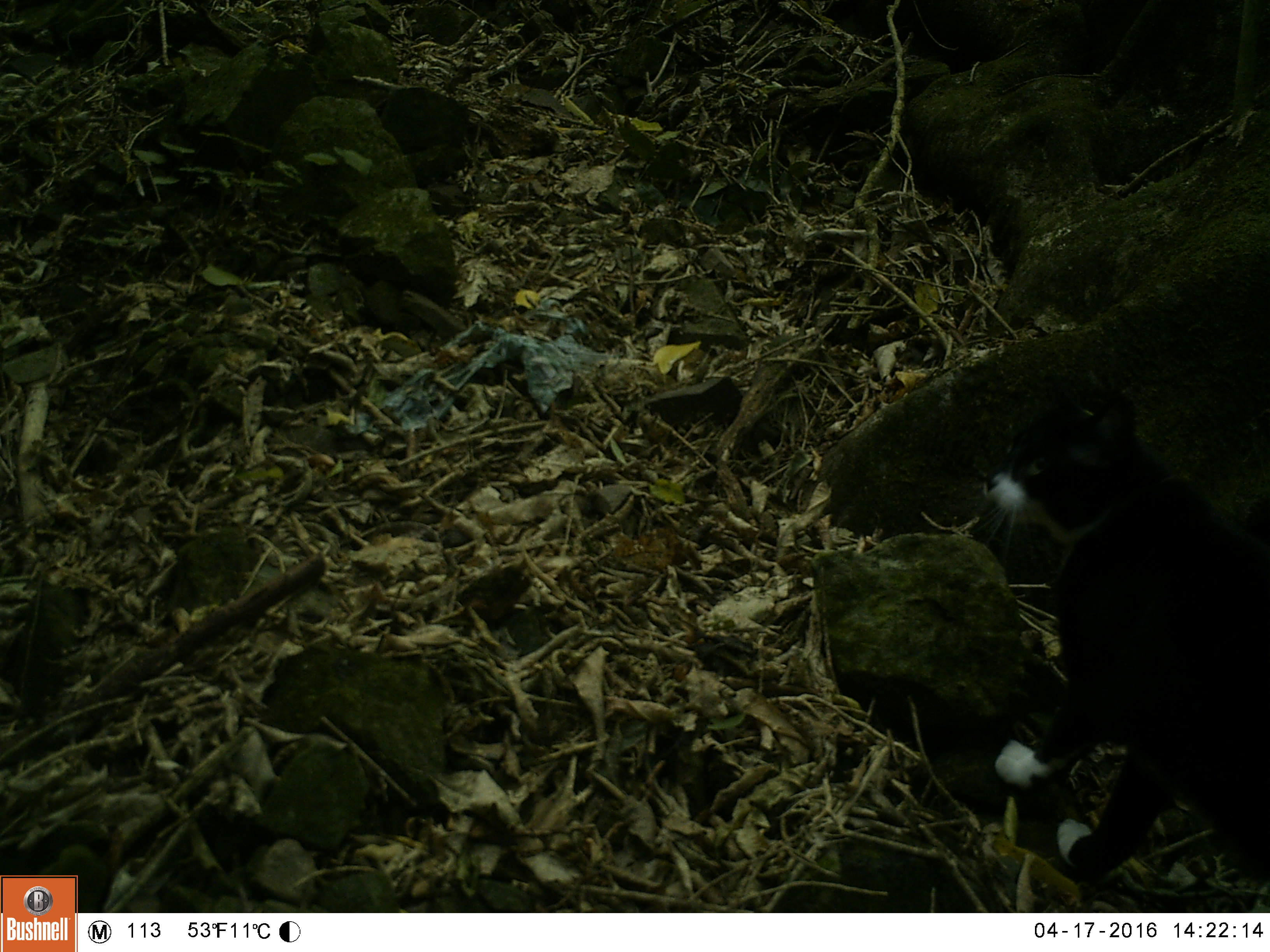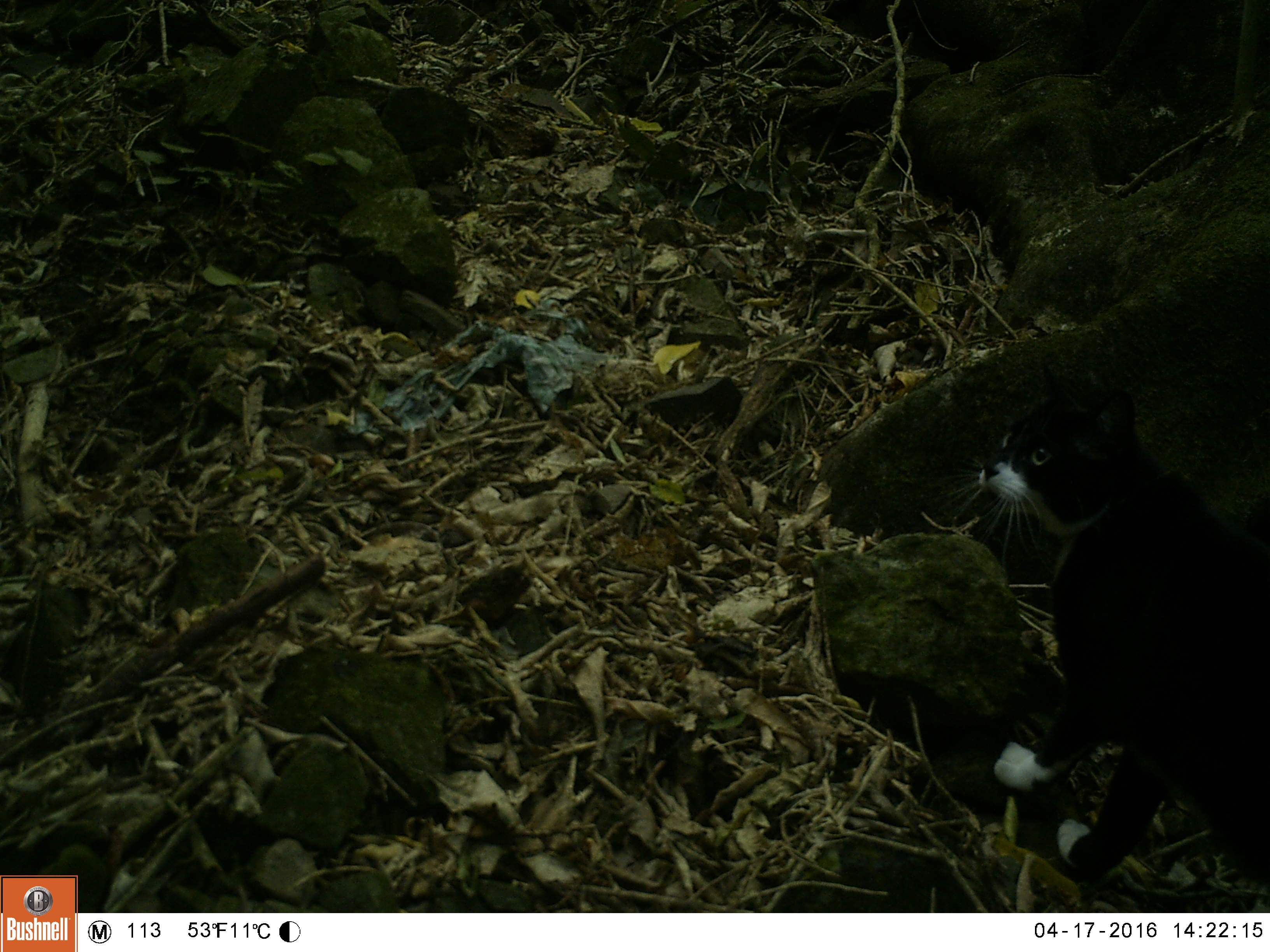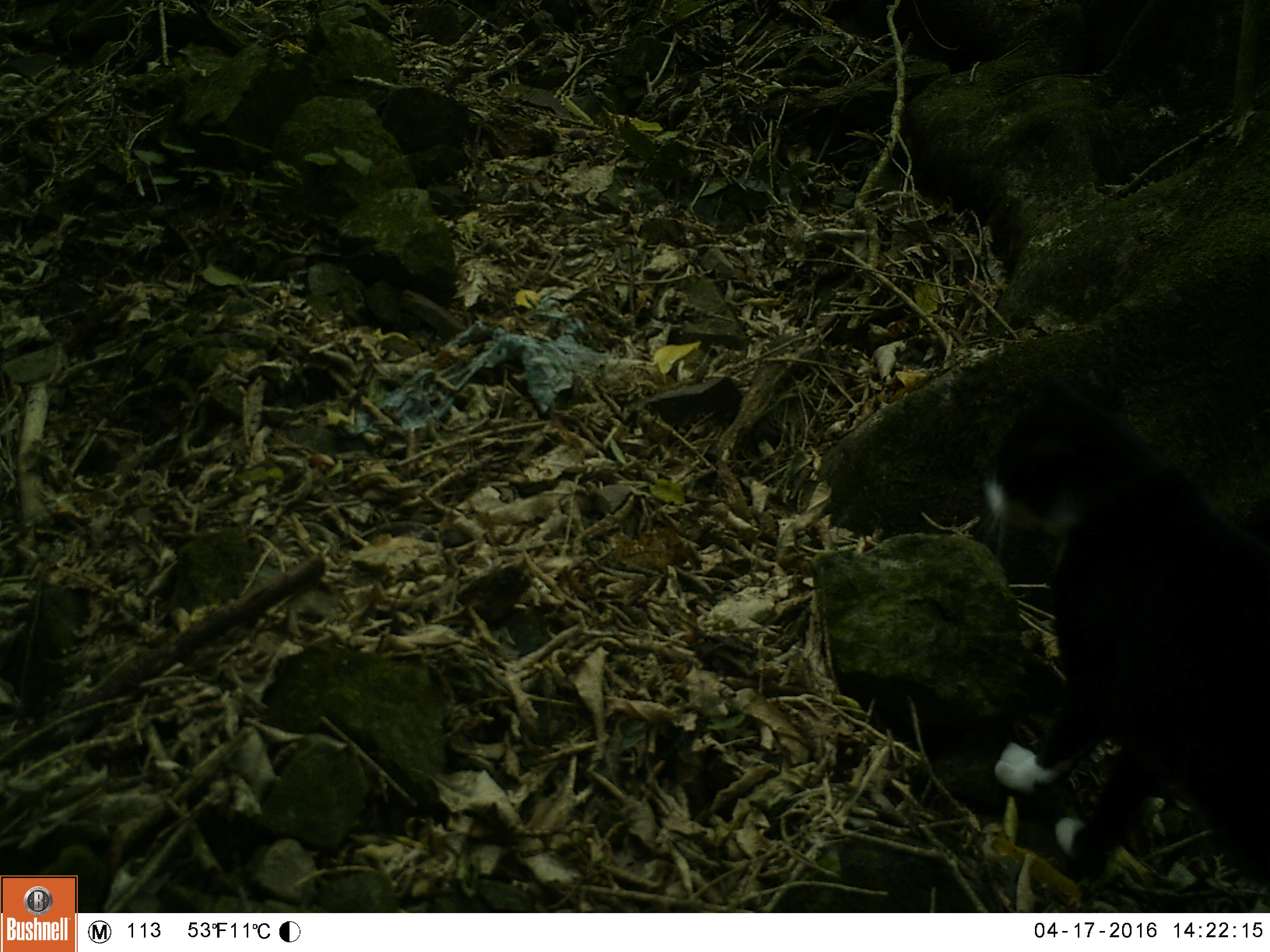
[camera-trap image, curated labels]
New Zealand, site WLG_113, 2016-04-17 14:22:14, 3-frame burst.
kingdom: Animalia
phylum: Chordata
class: Mammalia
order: Carnivora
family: Felidae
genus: Felis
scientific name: Felis catus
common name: domestic cat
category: cat